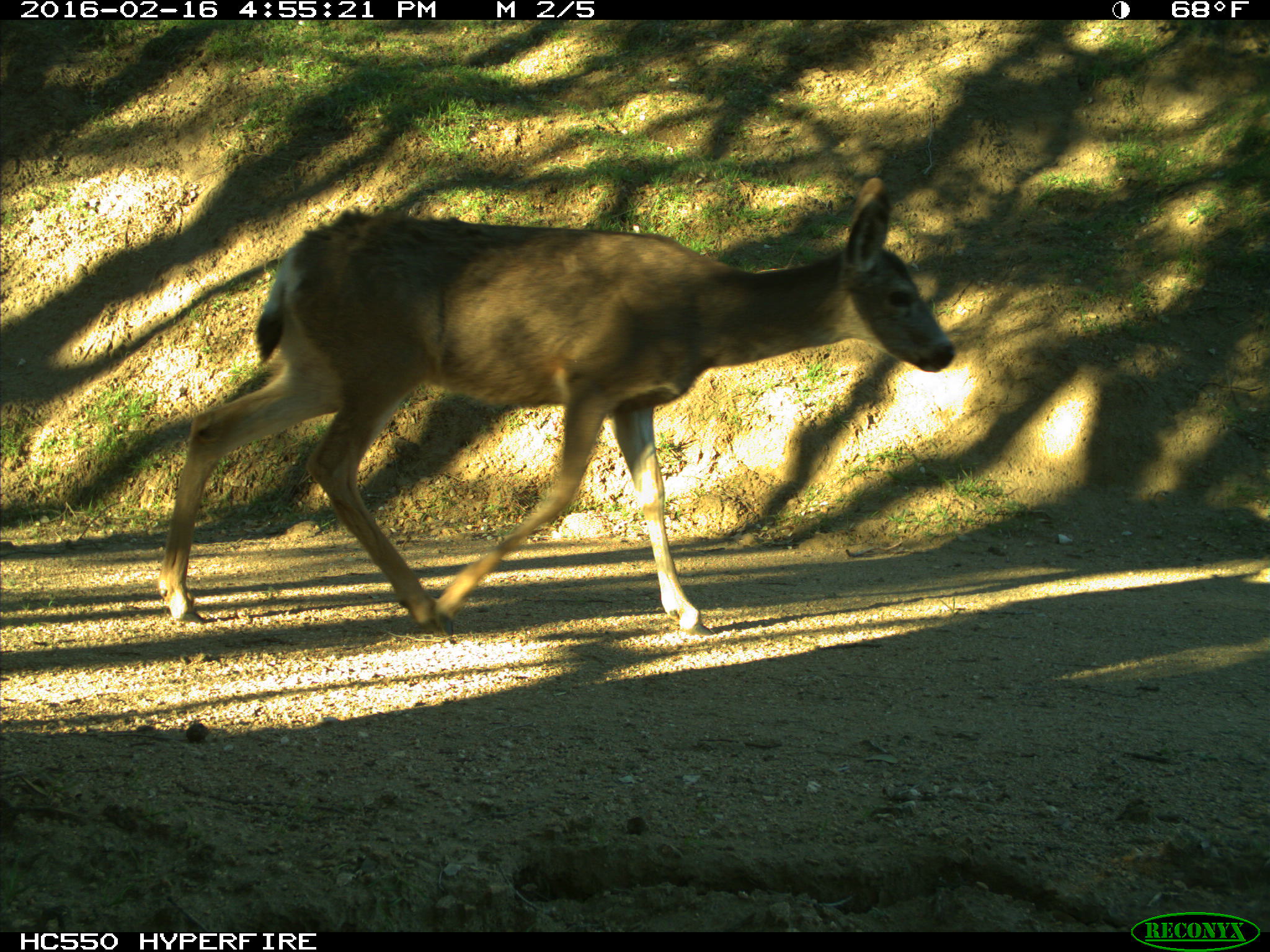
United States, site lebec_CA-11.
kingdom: Animalia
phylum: Chordata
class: Mammalia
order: Artiodactyla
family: Cervidae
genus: Odocoileus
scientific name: Odocoileus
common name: deer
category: unidentified deer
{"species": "unidentified deer (deer) (Odocoileus)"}